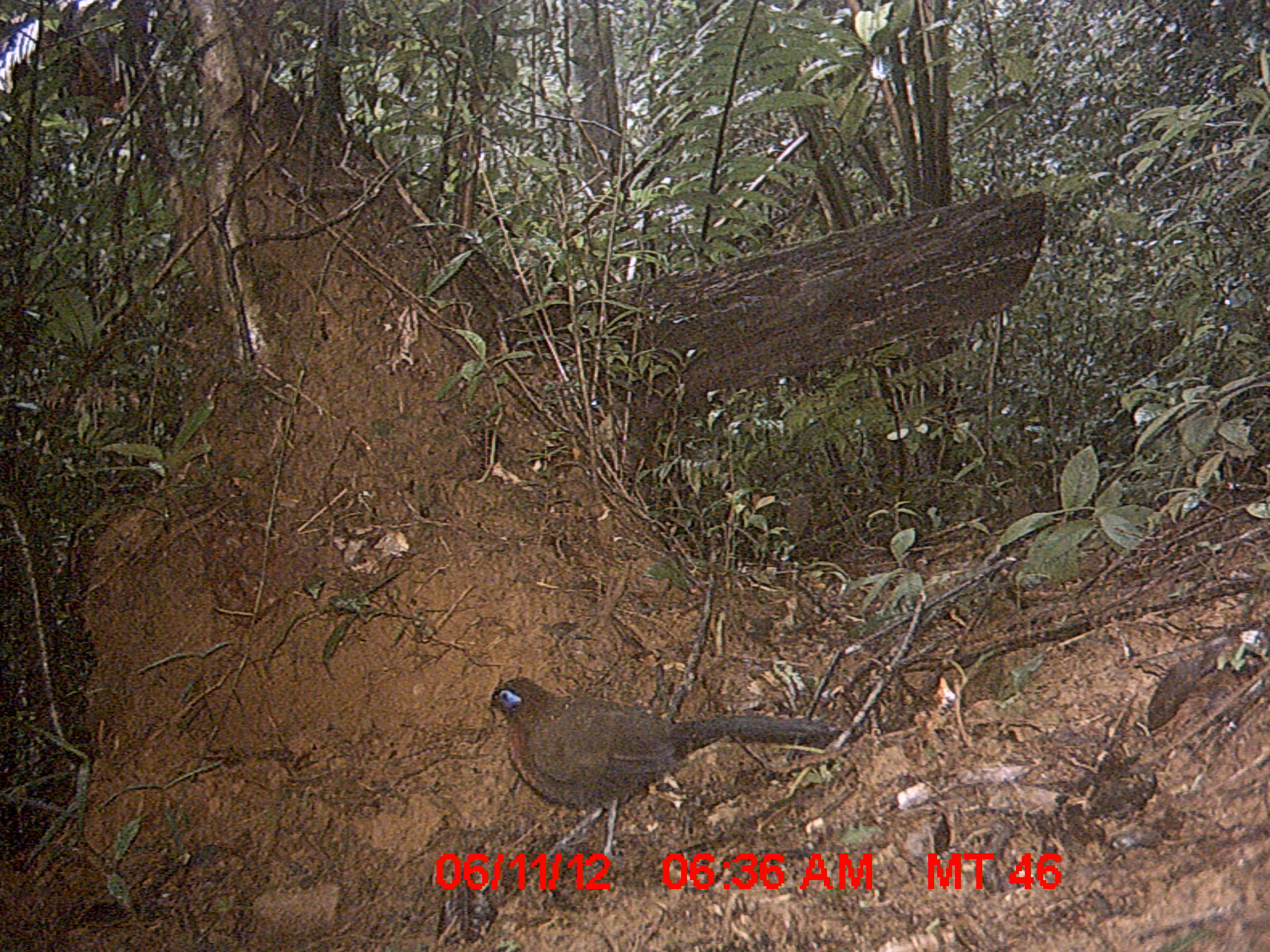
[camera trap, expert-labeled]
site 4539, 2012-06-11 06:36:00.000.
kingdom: Animalia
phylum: Chordata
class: Aves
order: Cuculiformes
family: Cuculidae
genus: Coua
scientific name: Coua serriana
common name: red-breasted coua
Coua serriana (red-breasted coua), count 1.